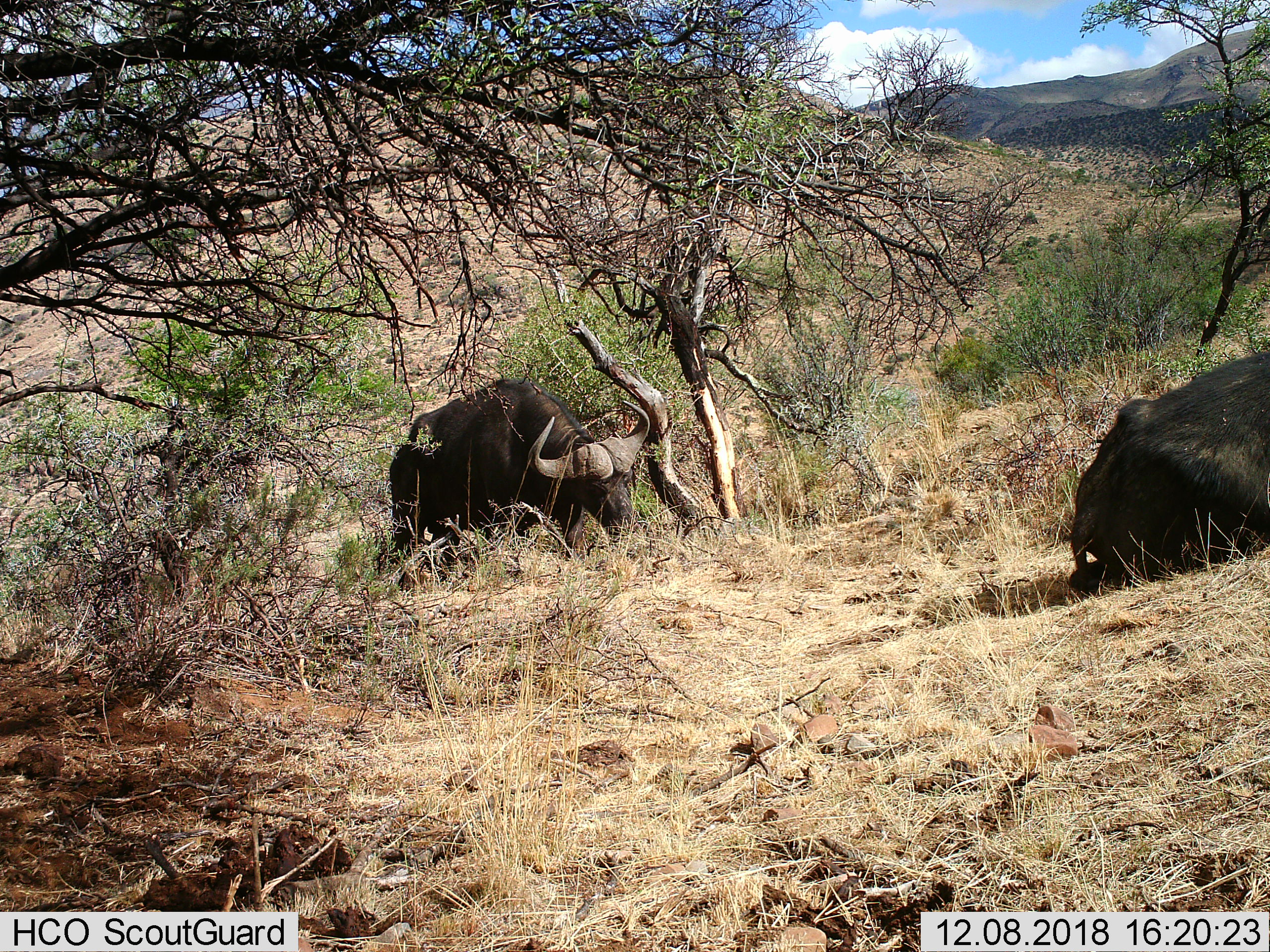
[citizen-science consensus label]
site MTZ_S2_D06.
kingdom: Animalia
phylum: Chordata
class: Mammalia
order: Artiodactyla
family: Bovidae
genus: Syncerus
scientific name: Syncerus caffer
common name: african buffalo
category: buffalo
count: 2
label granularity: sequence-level